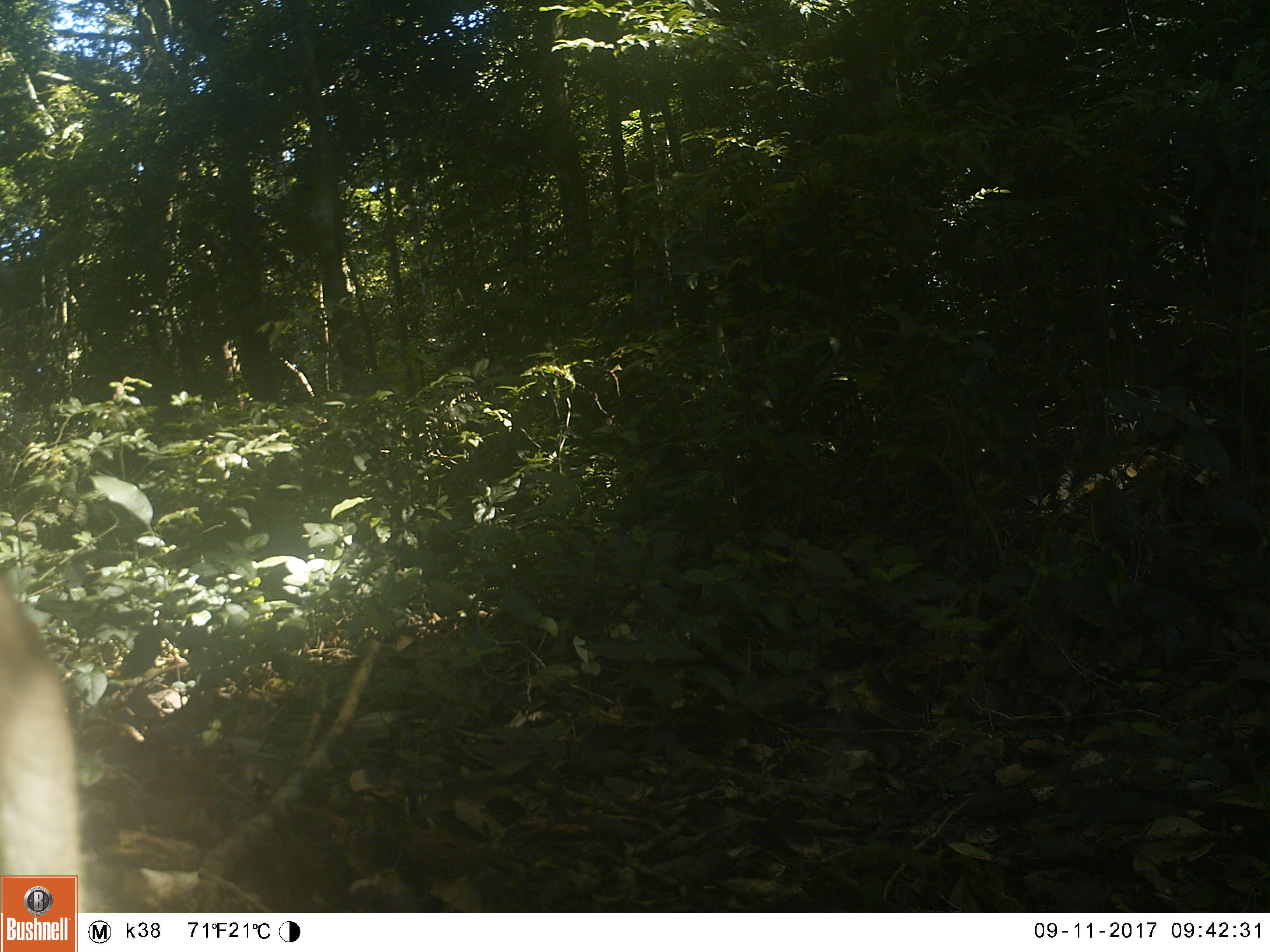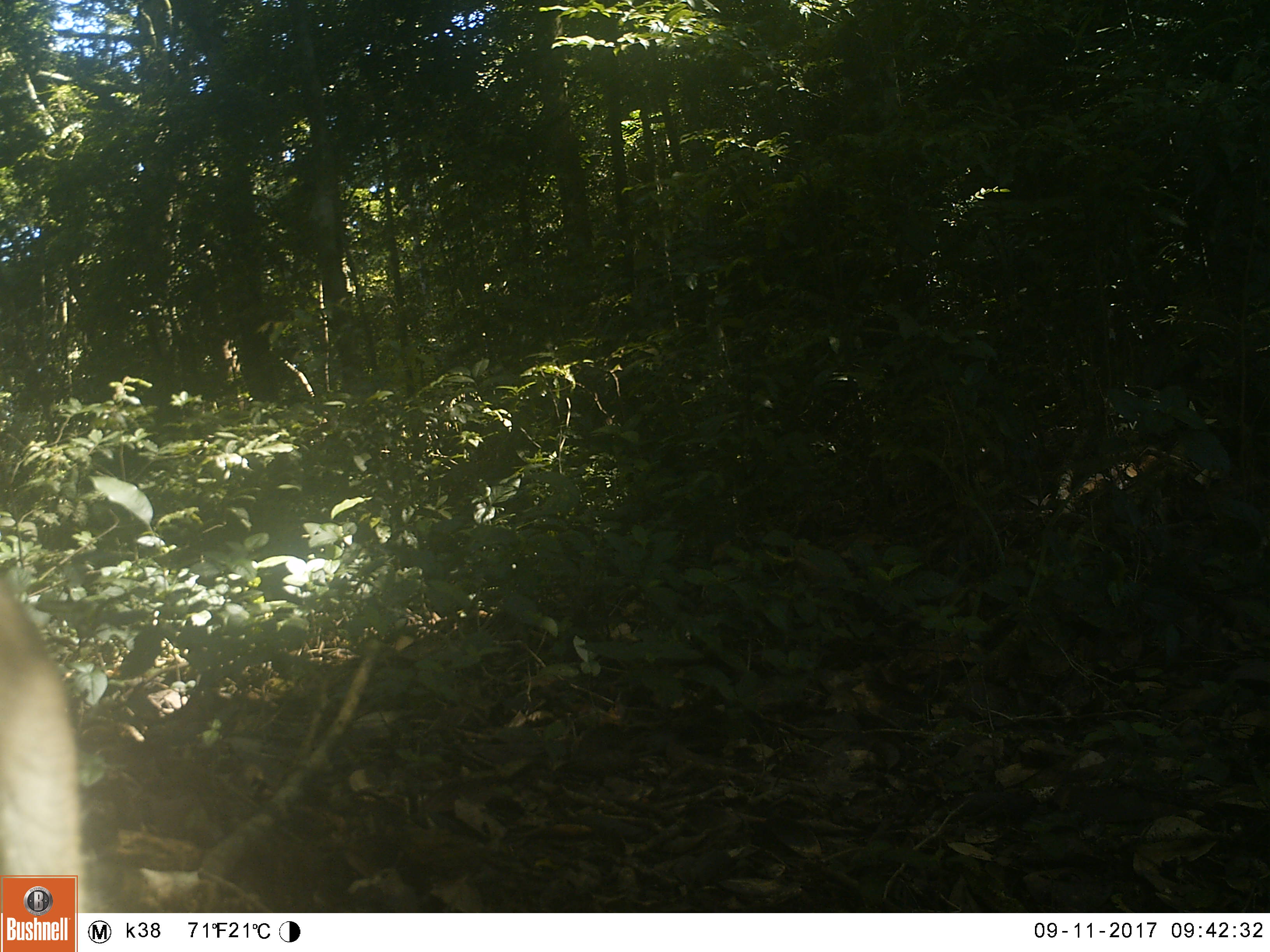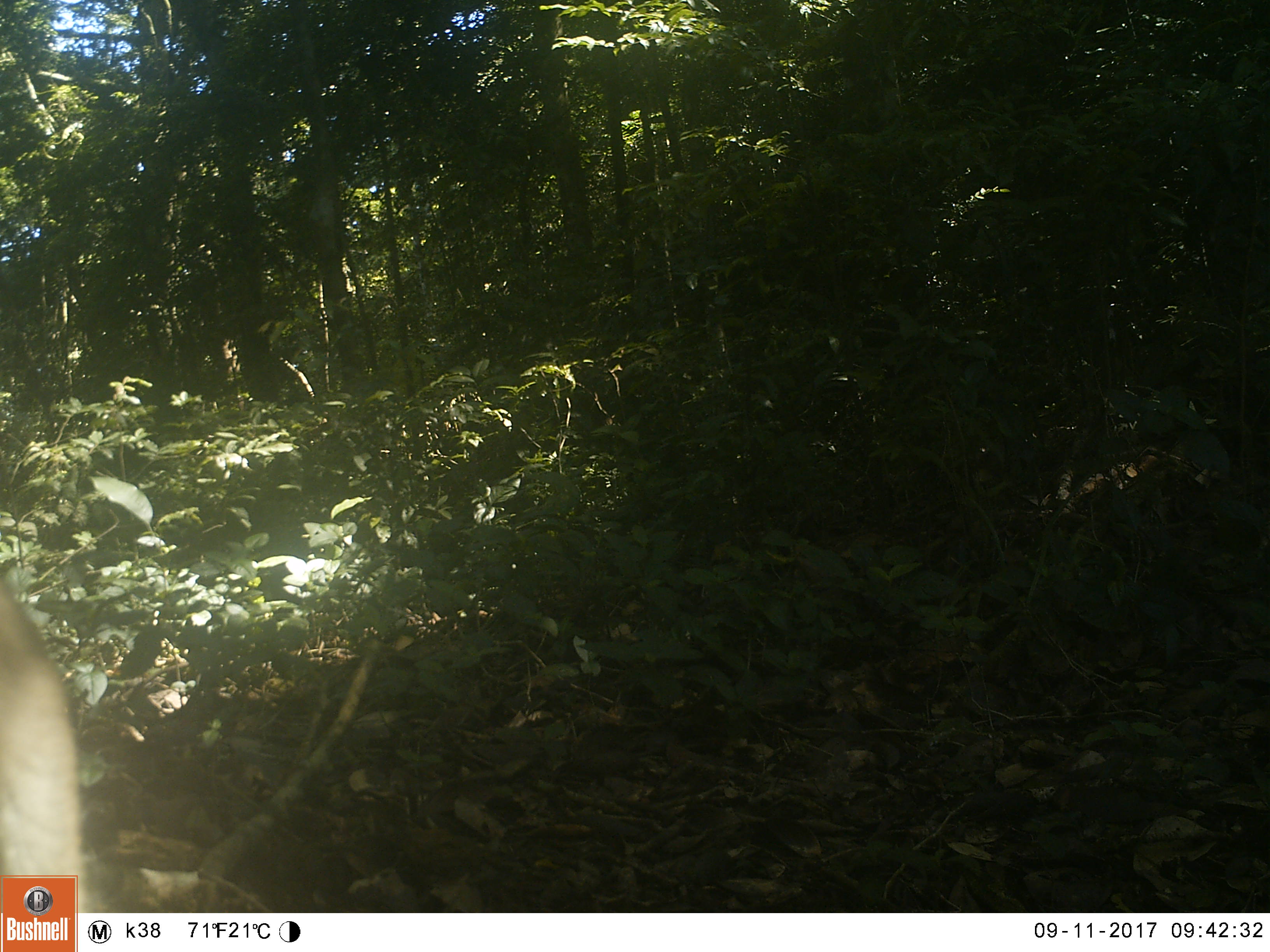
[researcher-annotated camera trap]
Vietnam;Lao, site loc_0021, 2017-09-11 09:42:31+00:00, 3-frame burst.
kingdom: Animalia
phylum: Chordata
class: Mammalia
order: Primates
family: Cercopithecidae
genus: Macaca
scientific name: Macaca nemestrina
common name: pig-tailed macaque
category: pig tailed macaque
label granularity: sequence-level